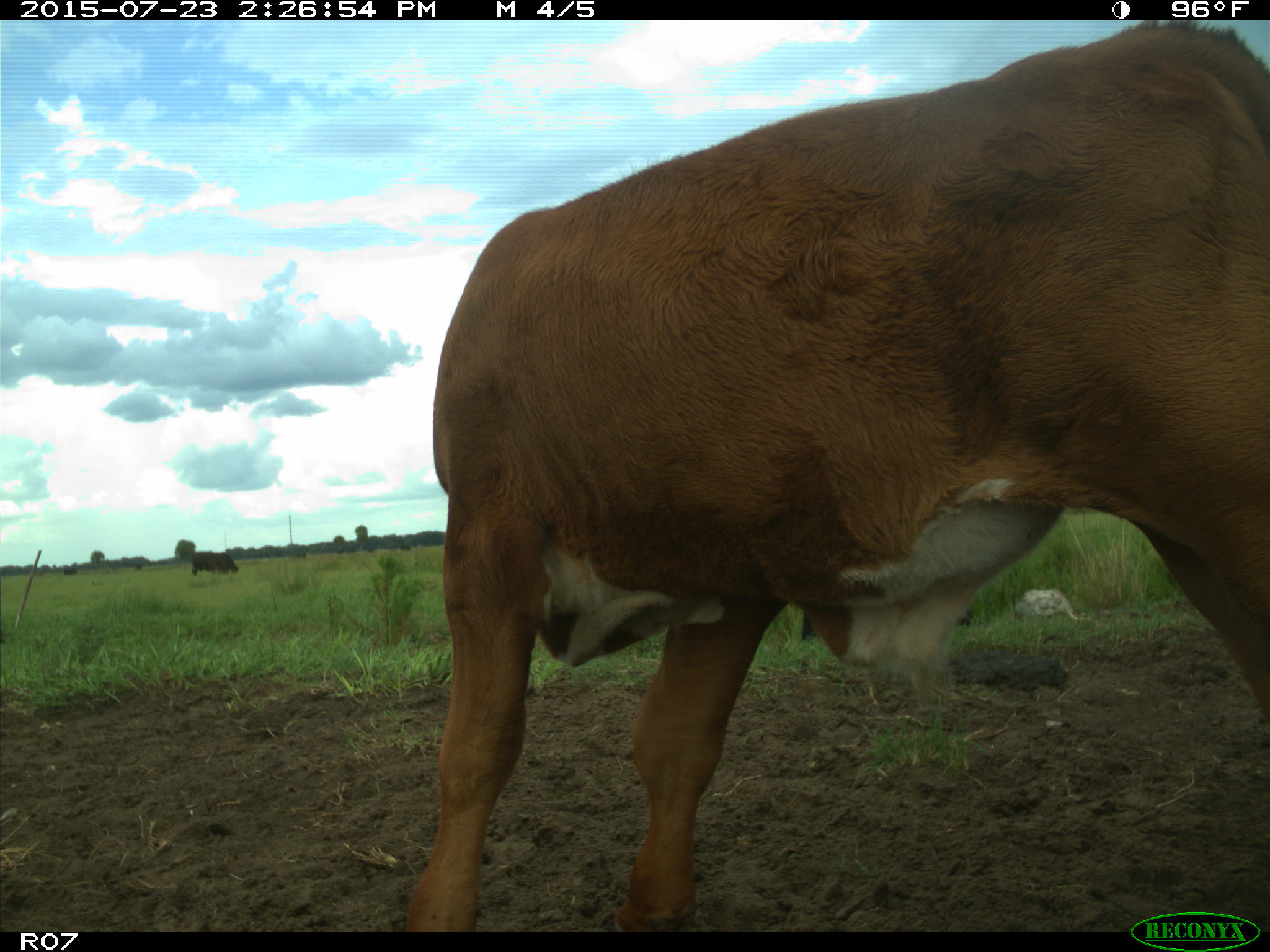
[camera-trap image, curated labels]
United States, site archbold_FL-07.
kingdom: Animalia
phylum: Chordata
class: Mammalia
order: Artiodactyla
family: Bovidae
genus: Bos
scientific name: Bos taurus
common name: domestic cow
Bos taurus (domestic cow).